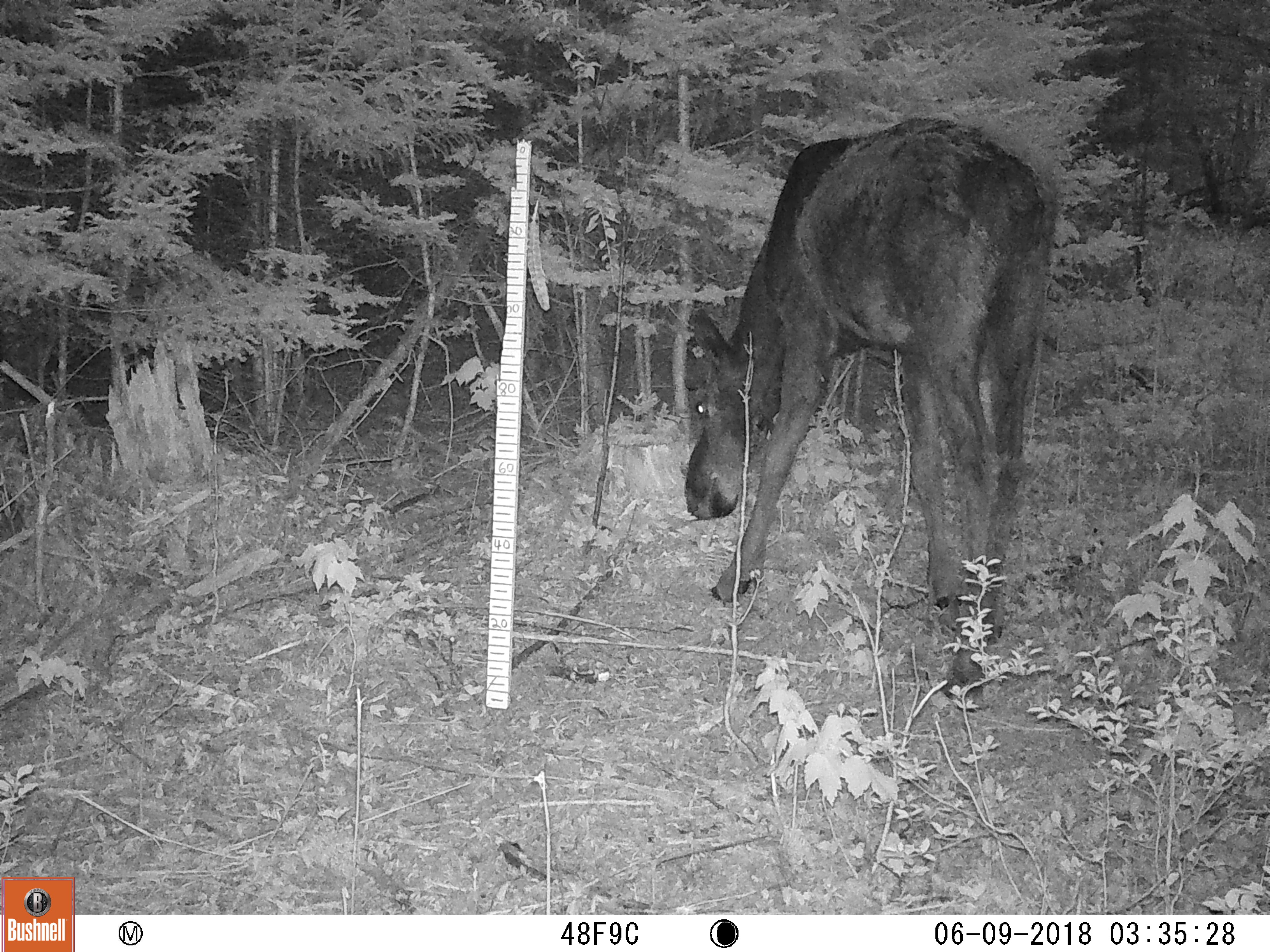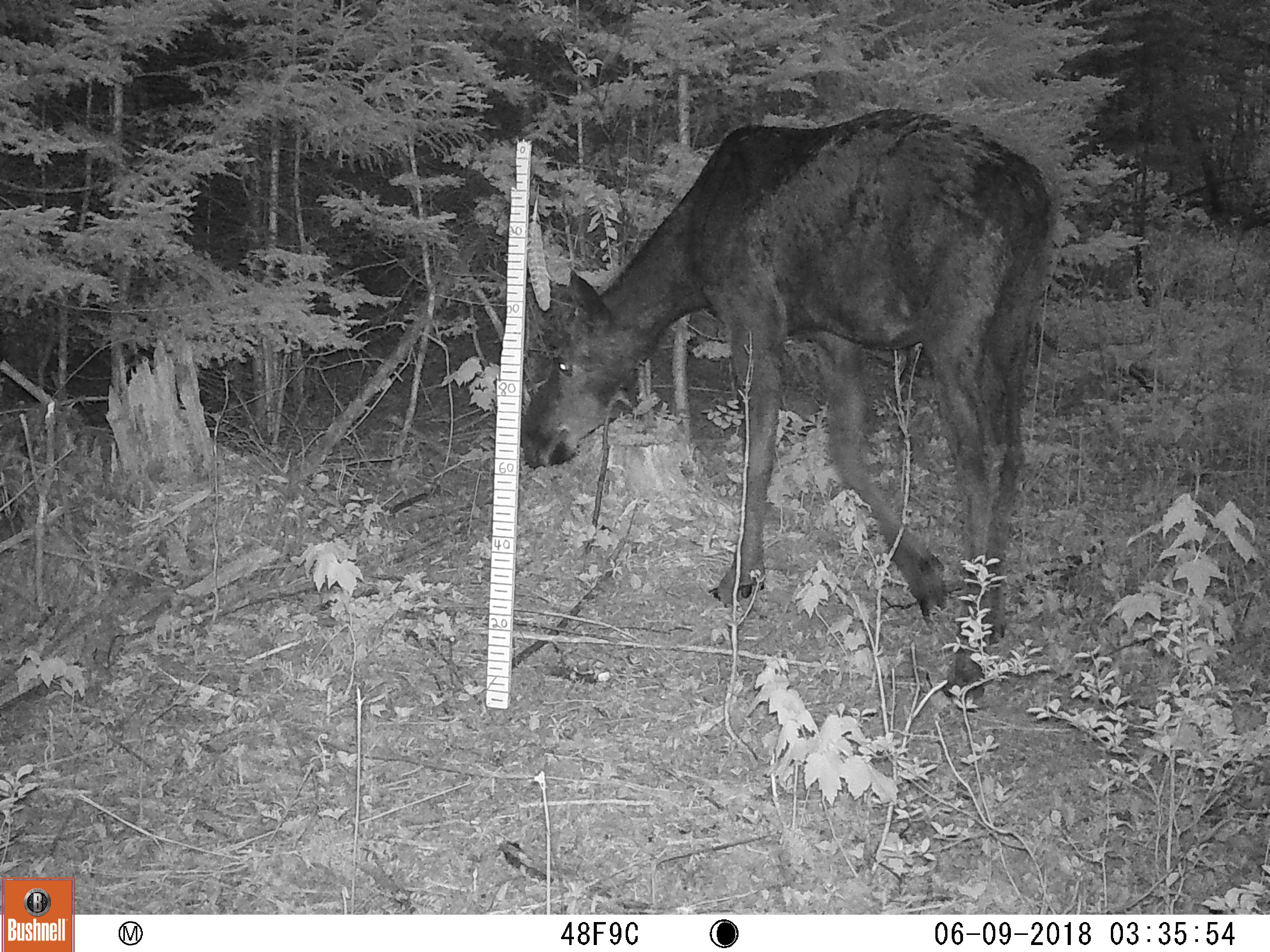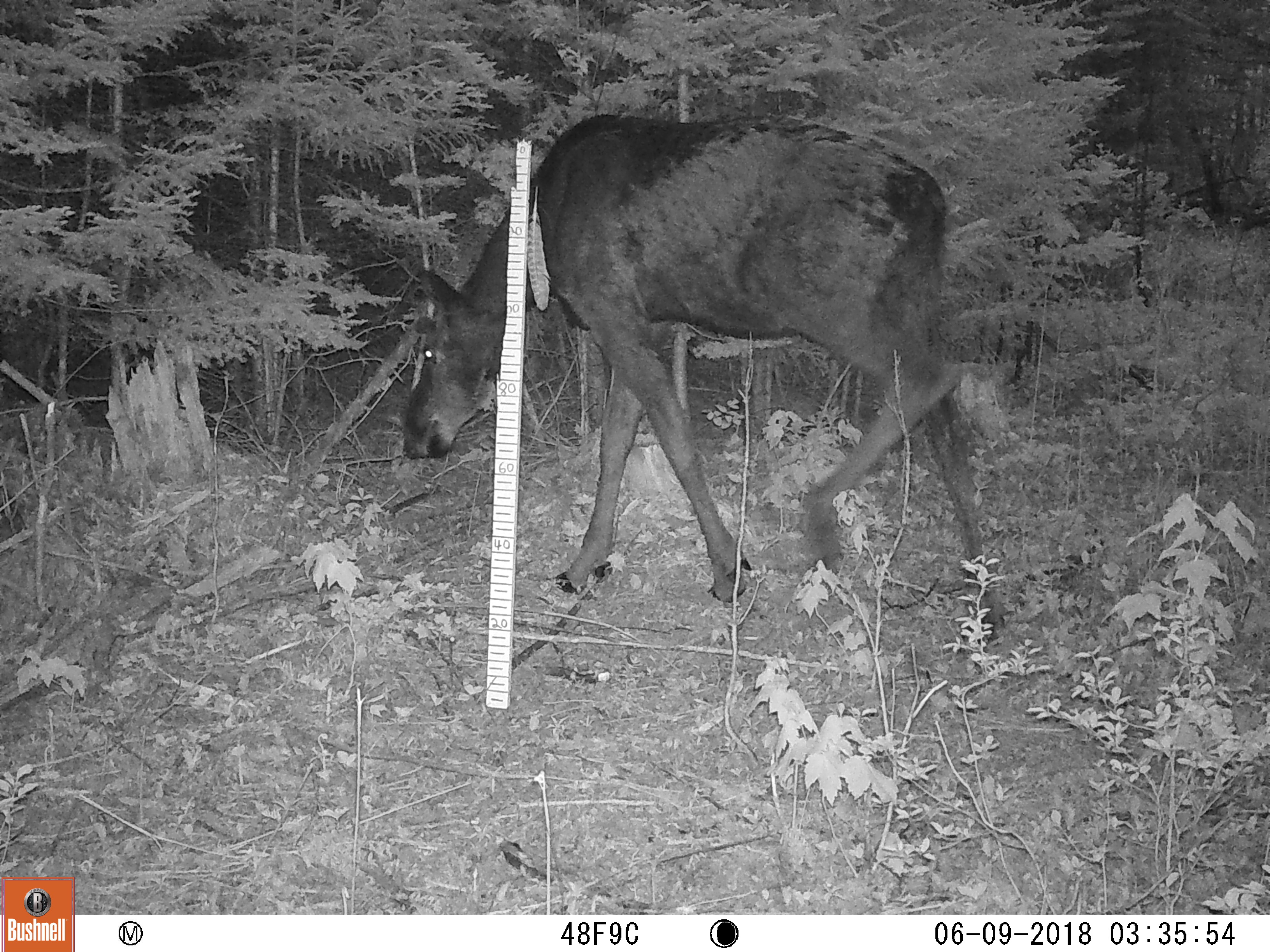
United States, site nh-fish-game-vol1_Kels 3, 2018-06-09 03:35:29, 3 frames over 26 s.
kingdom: Animalia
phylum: Chordata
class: Mammalia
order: Artiodactyla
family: Cervidae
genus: Alces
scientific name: Alces alces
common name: moose